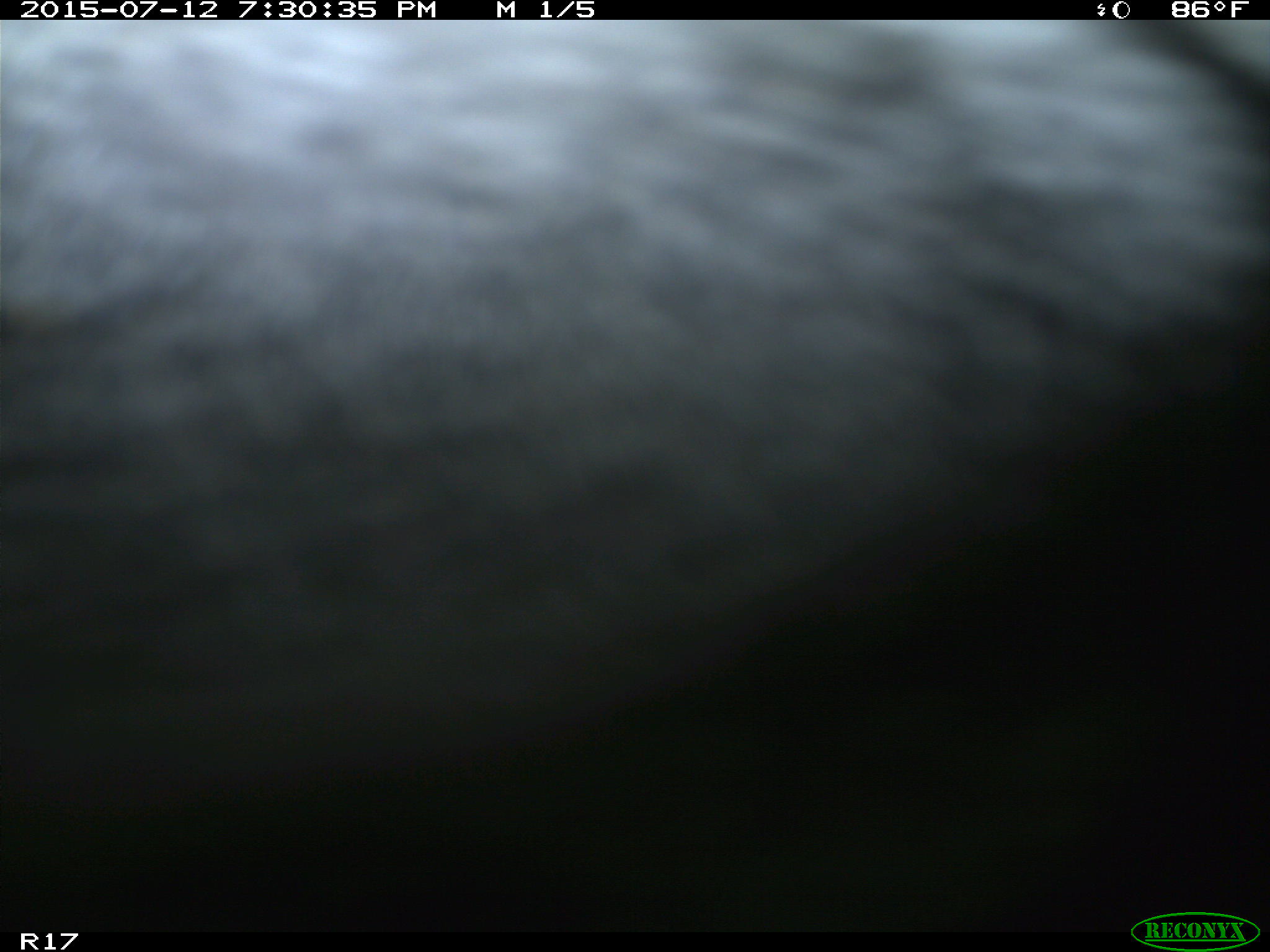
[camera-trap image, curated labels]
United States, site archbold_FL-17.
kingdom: Animalia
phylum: Chordata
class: Mammalia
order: Artiodactyla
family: Bovidae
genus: Bos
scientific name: Bos taurus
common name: domestic cow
Bos taurus (domestic cow).